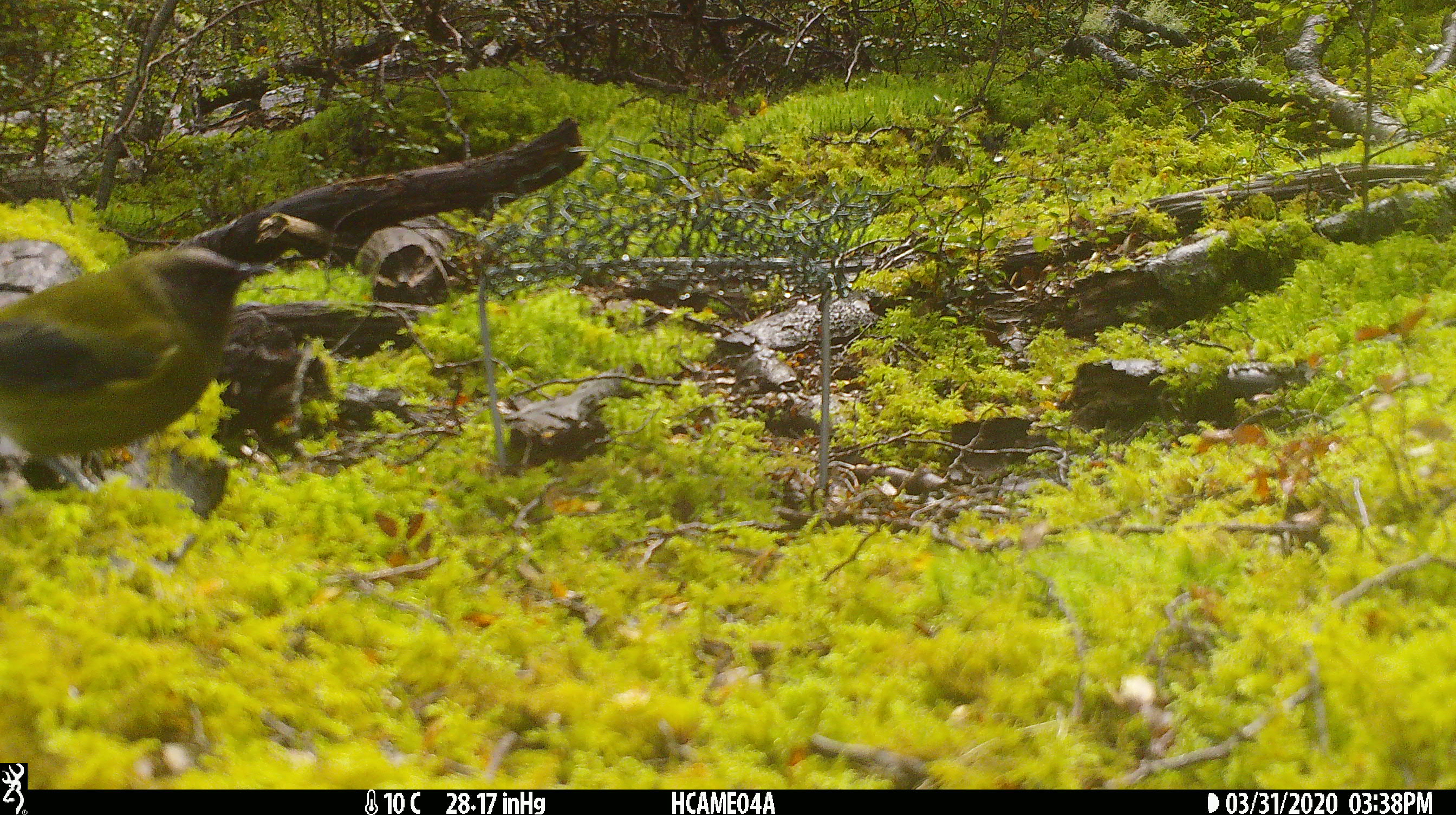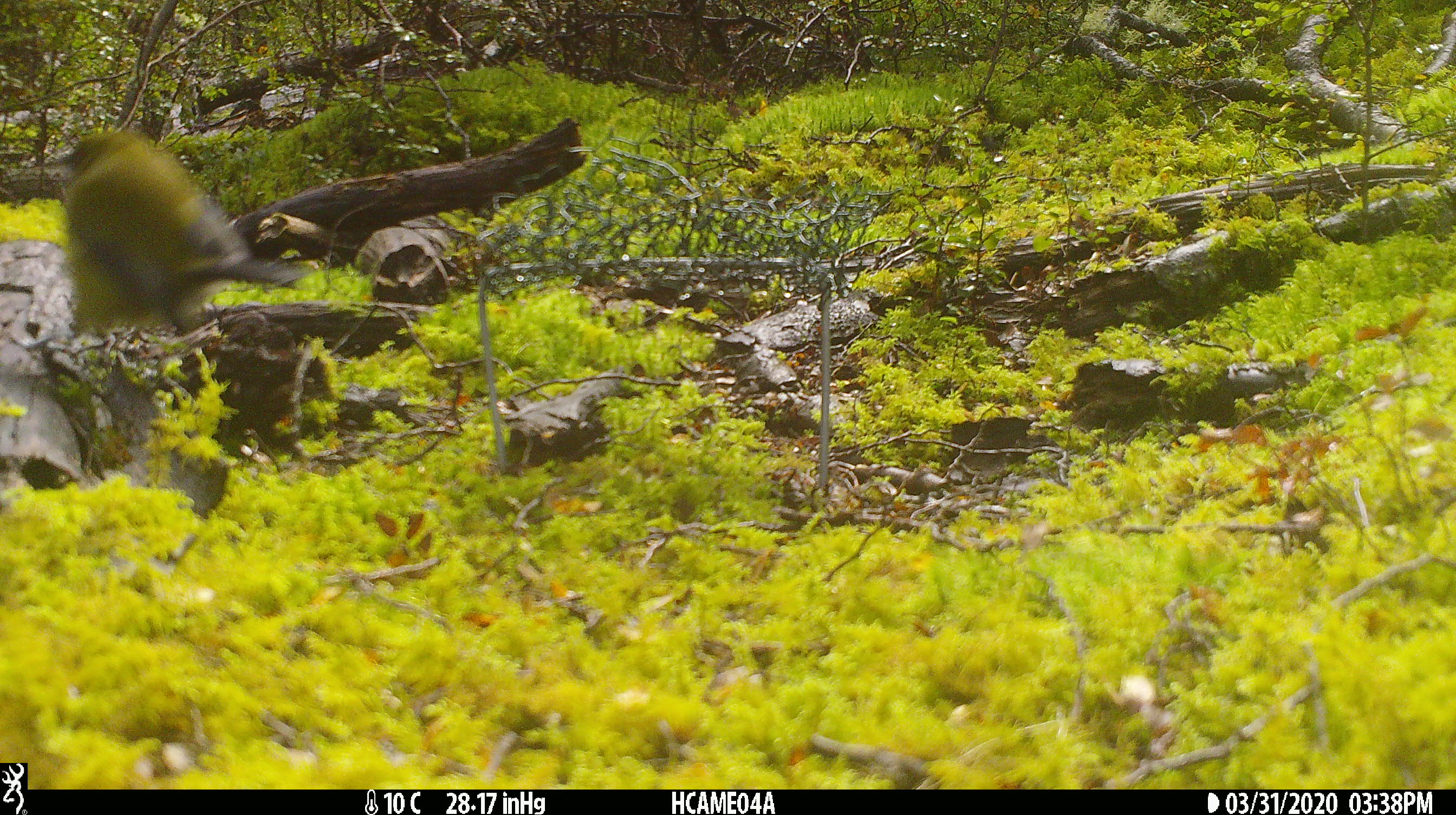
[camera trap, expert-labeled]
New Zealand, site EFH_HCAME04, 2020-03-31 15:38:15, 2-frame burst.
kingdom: Animalia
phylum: Chordata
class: Aves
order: Passeriformes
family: Meliphagidae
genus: Anthornis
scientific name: Anthornis melanura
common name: new zealand bellbird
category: bellbird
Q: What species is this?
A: Bellbird (new zealand bellbird) (Anthornis melanura).